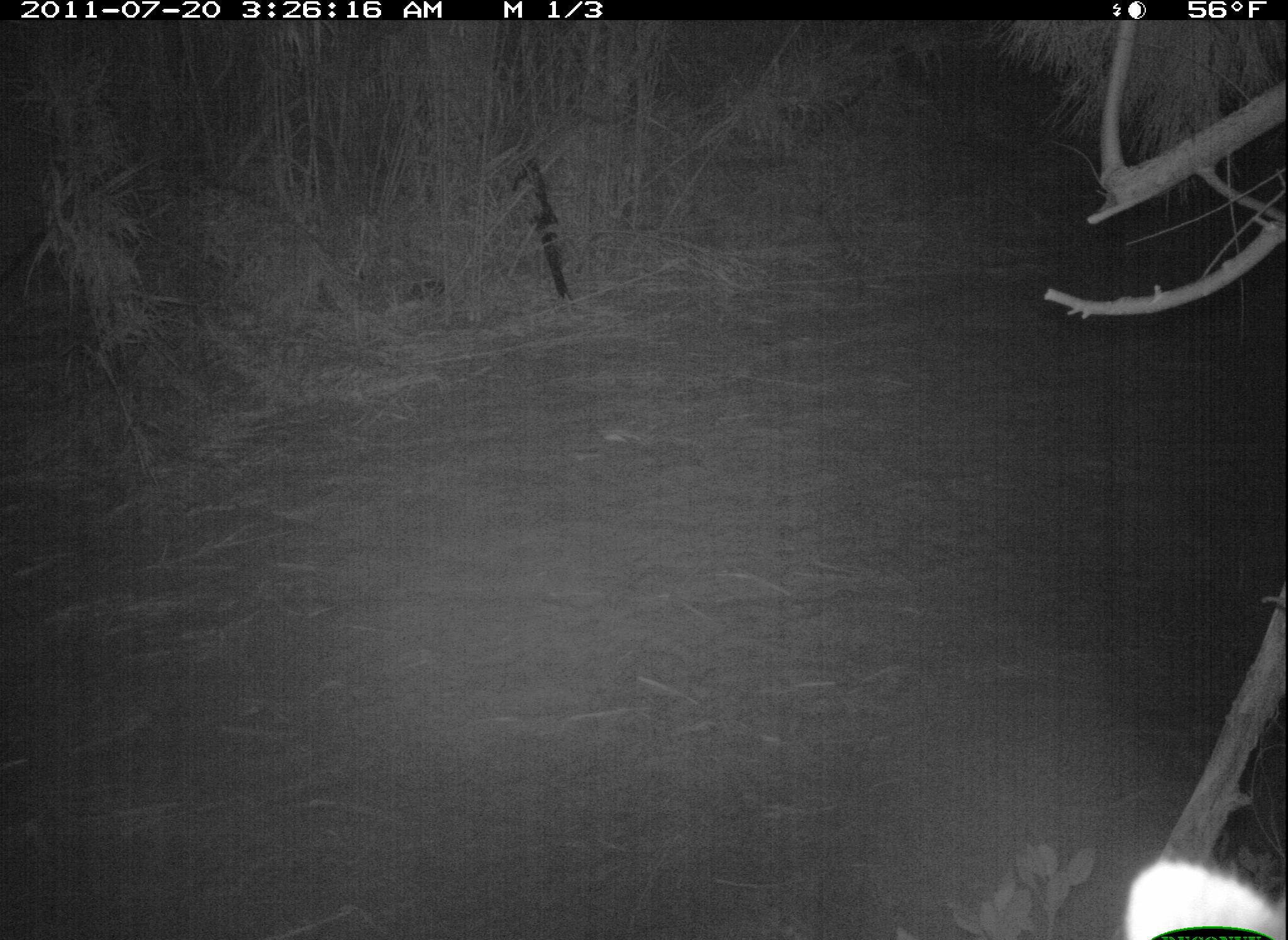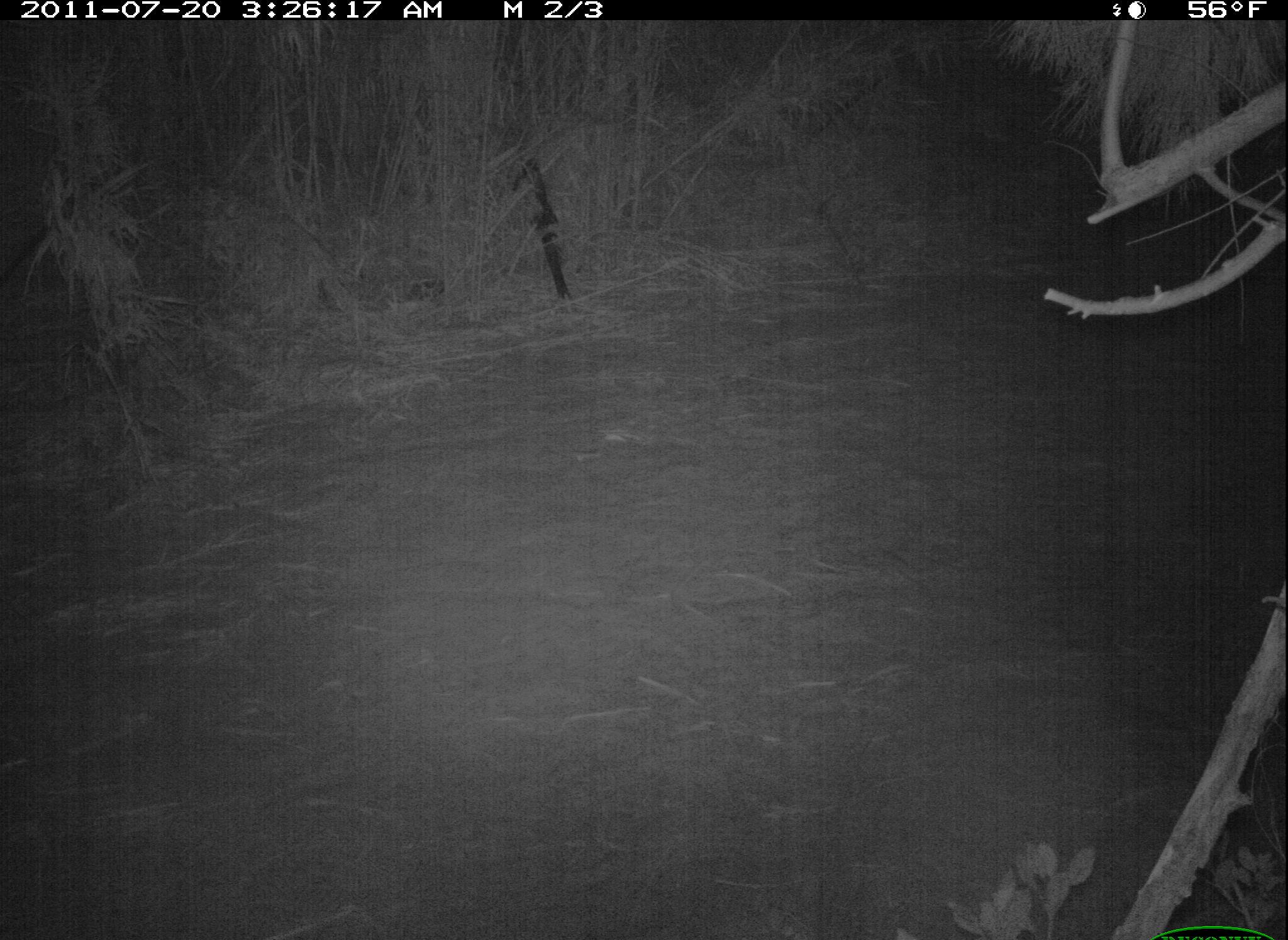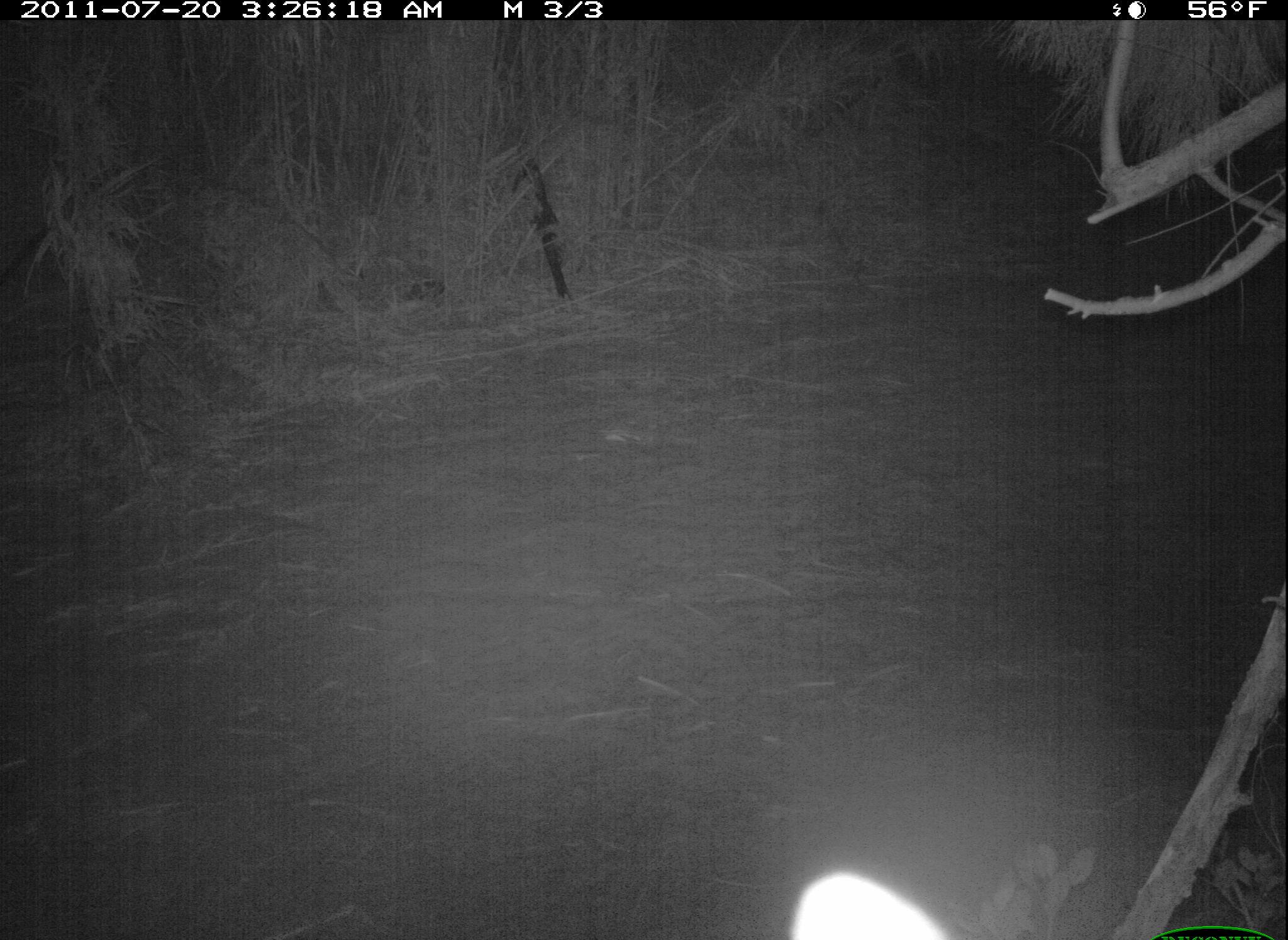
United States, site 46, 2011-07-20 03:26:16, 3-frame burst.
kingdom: Animalia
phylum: Chordata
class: Mammalia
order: Carnivora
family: Procyonidae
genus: Procyon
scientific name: Procyon lotor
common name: raccoon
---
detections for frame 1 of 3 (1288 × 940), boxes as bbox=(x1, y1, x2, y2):
raccoon: bbox=(1121, 838, 1283, 937)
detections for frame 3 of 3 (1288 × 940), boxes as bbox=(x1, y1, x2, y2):
raccoon: bbox=(785, 867, 966, 940)